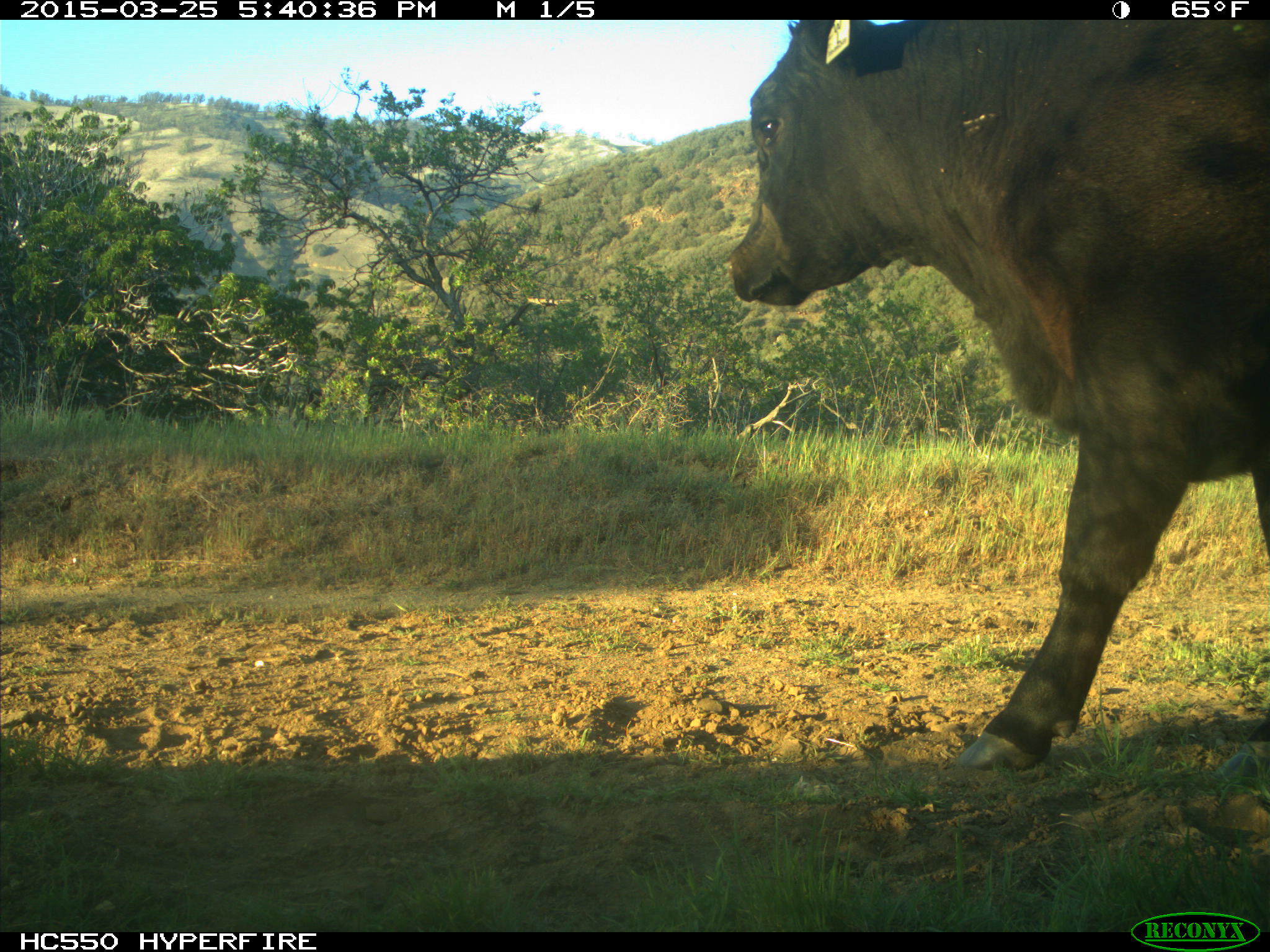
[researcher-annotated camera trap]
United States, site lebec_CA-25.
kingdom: Animalia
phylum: Chordata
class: Mammalia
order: Artiodactyla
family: Bovidae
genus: Bos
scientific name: Bos taurus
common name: domestic cow